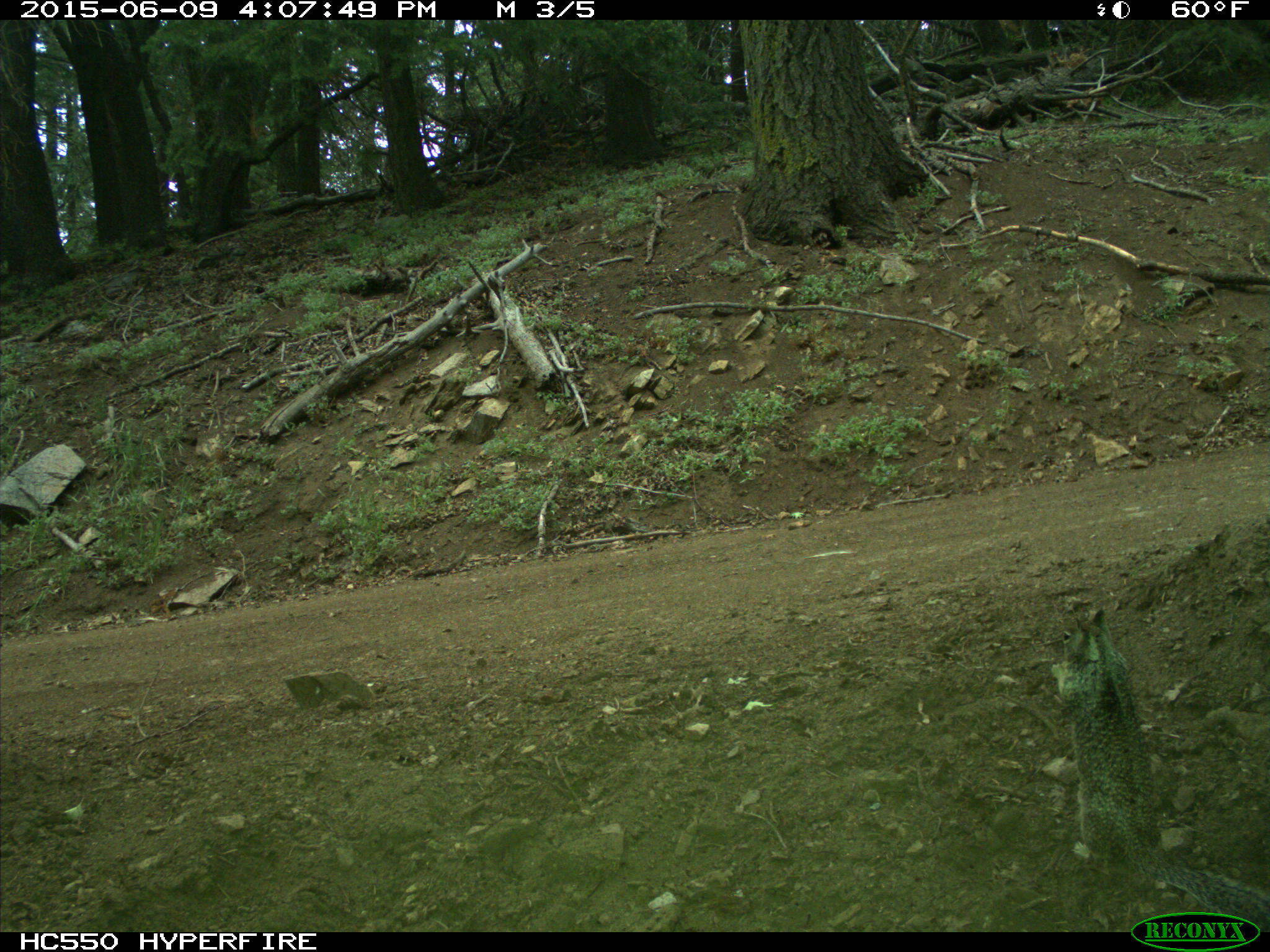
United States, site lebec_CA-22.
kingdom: Animalia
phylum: Chordata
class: Mammalia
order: Rodentia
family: Sciuridae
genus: Otospermophilus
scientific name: Otospermophilus beecheyi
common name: california ground squirrel